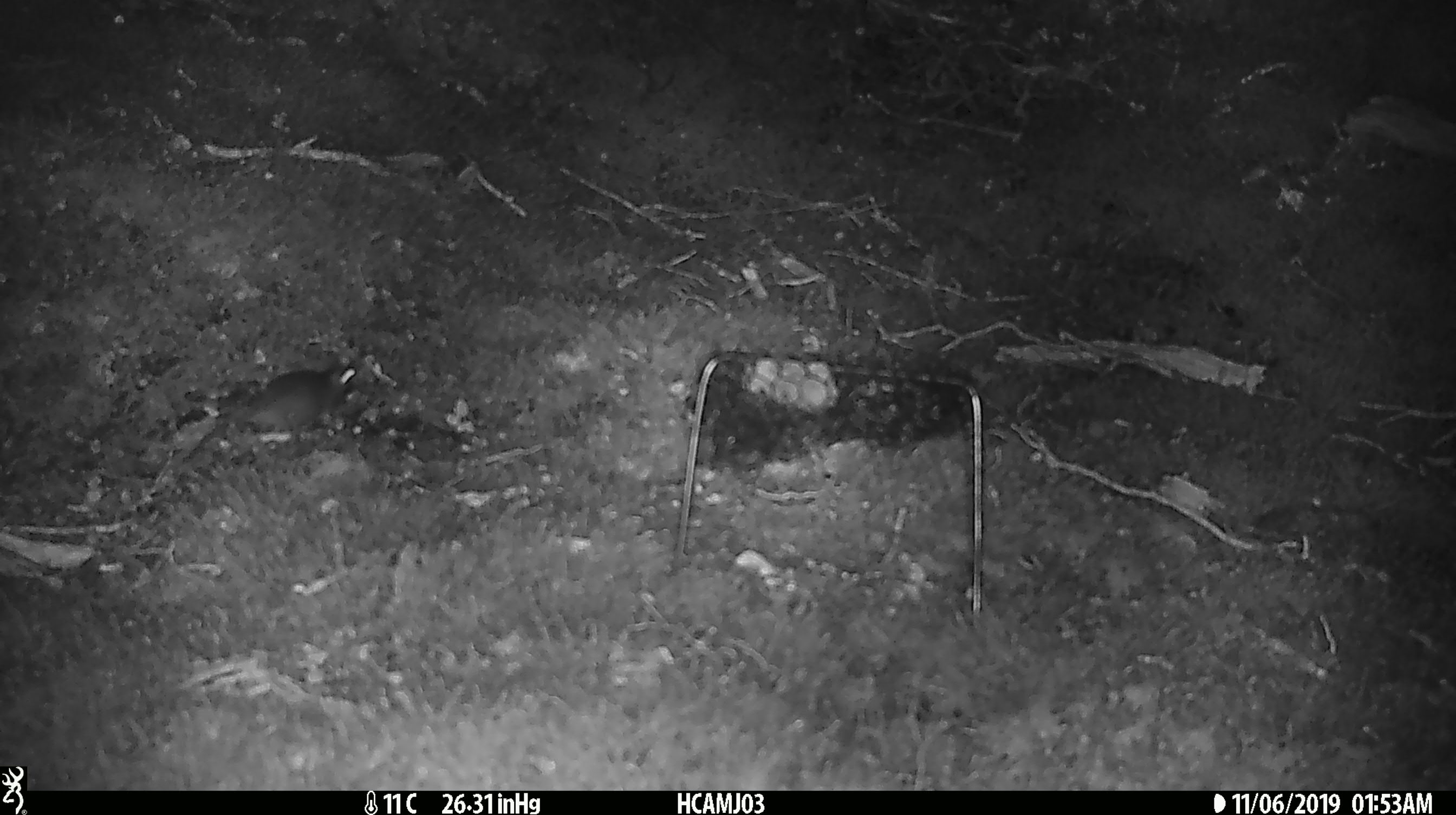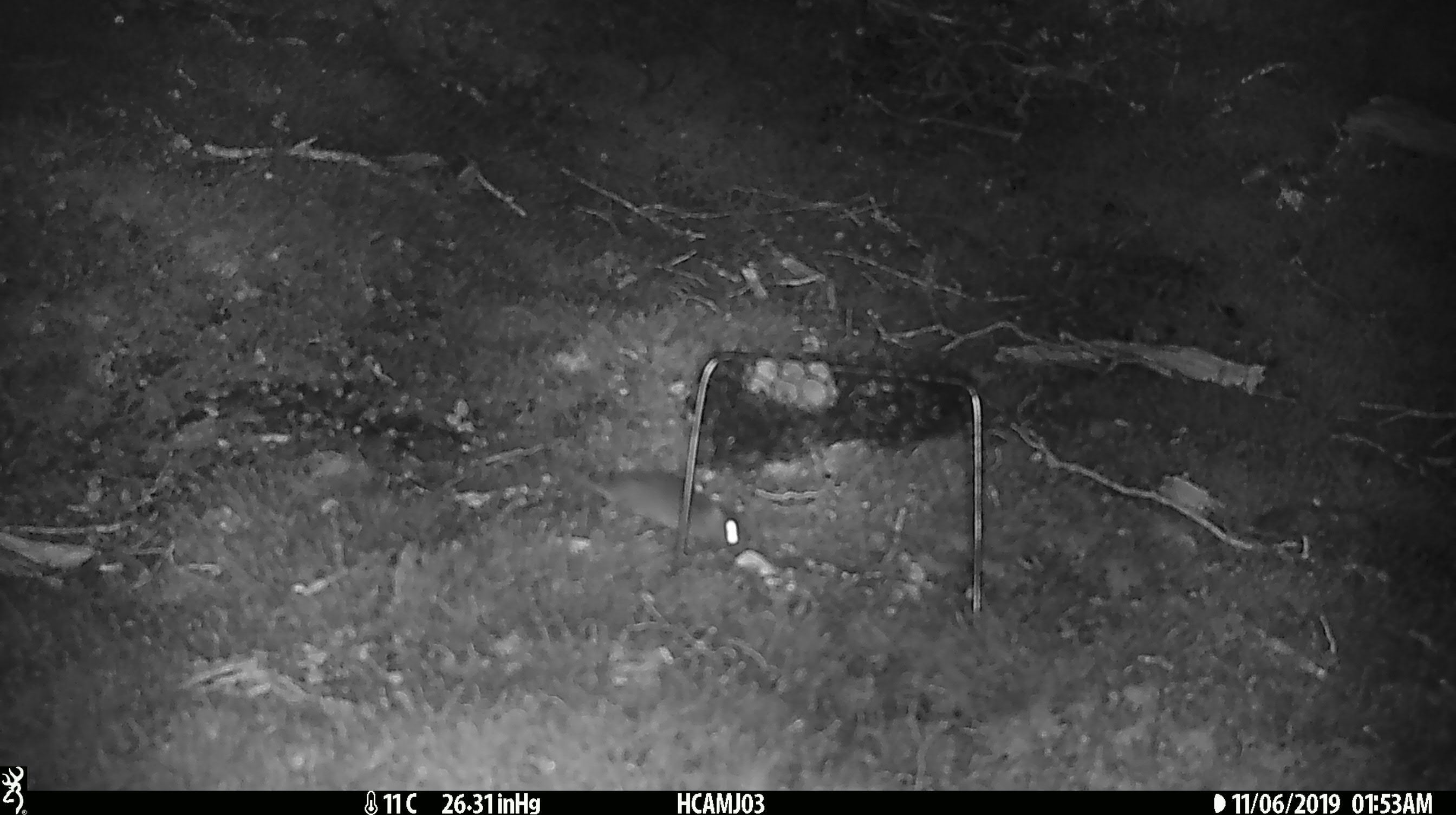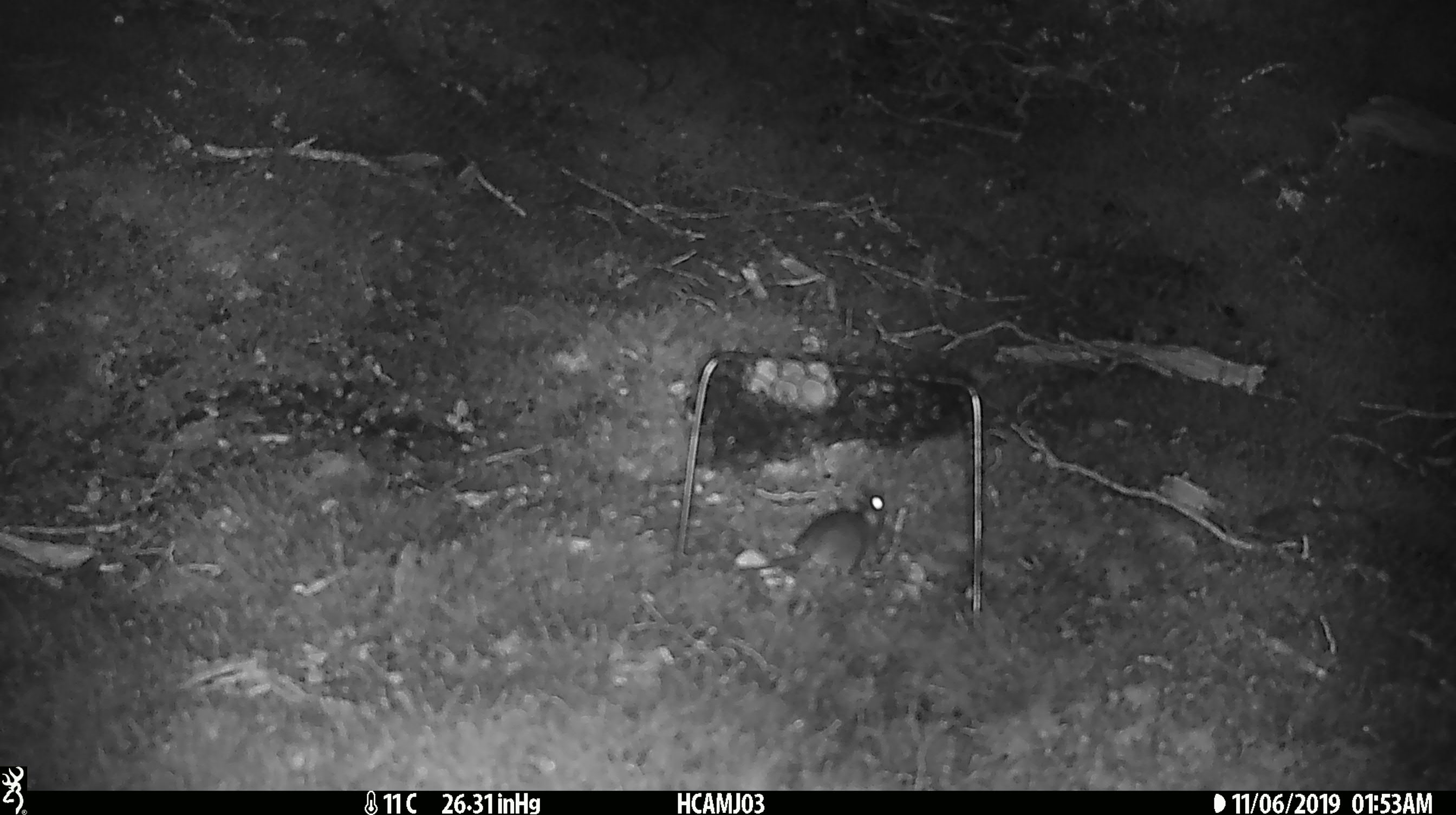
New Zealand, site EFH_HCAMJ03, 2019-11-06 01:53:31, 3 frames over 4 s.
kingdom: Animalia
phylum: Chordata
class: Mammalia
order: Rodentia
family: Muridae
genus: Mus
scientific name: Mus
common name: mouse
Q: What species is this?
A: Mouse (Mus).